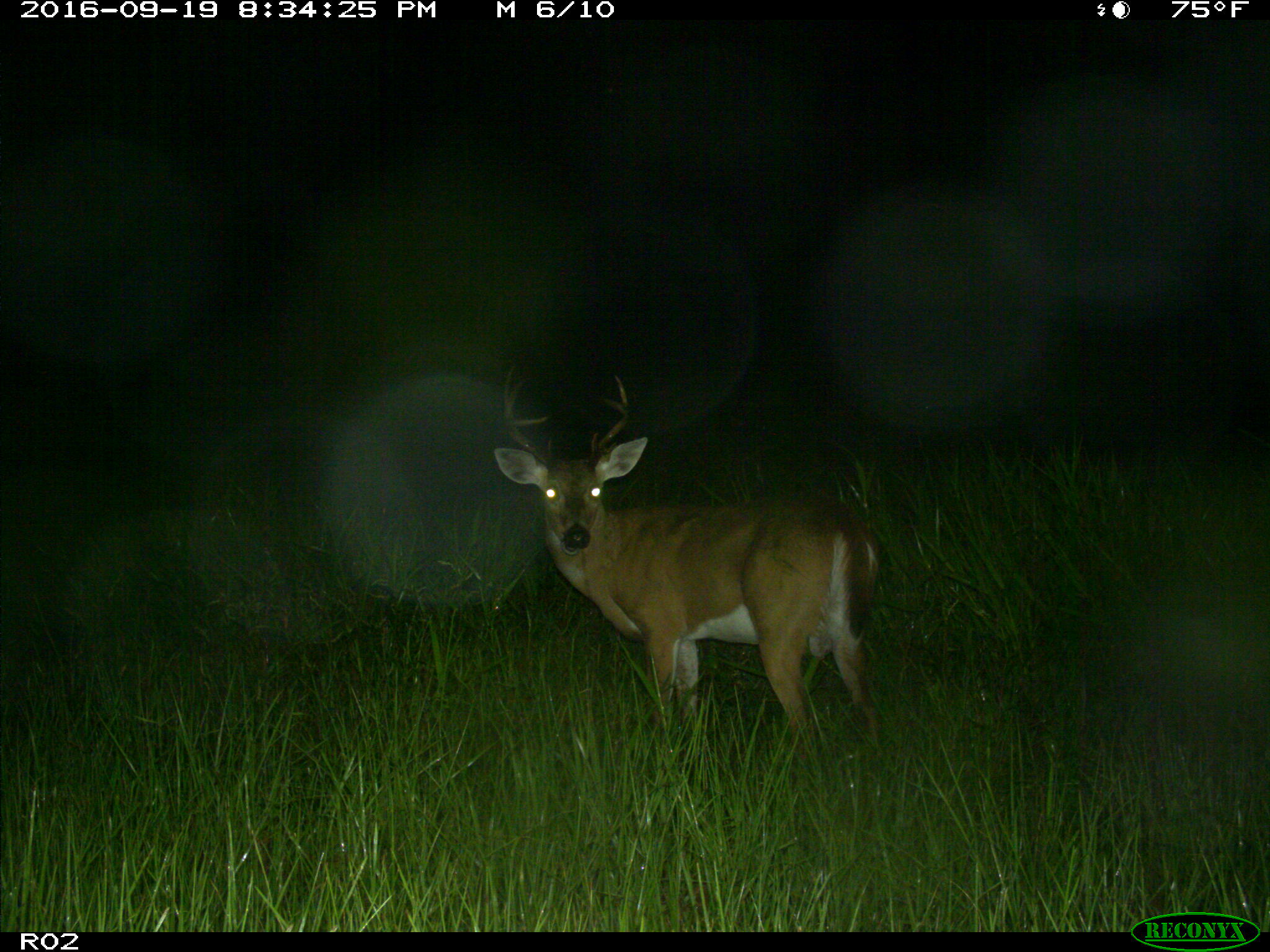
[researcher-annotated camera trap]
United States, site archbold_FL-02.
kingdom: Animalia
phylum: Chordata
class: Mammalia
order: Artiodactyla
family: Cervidae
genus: Odocoileus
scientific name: Odocoileus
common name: deer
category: unidentified deer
Unidentified deer (deer) (Odocoileus).